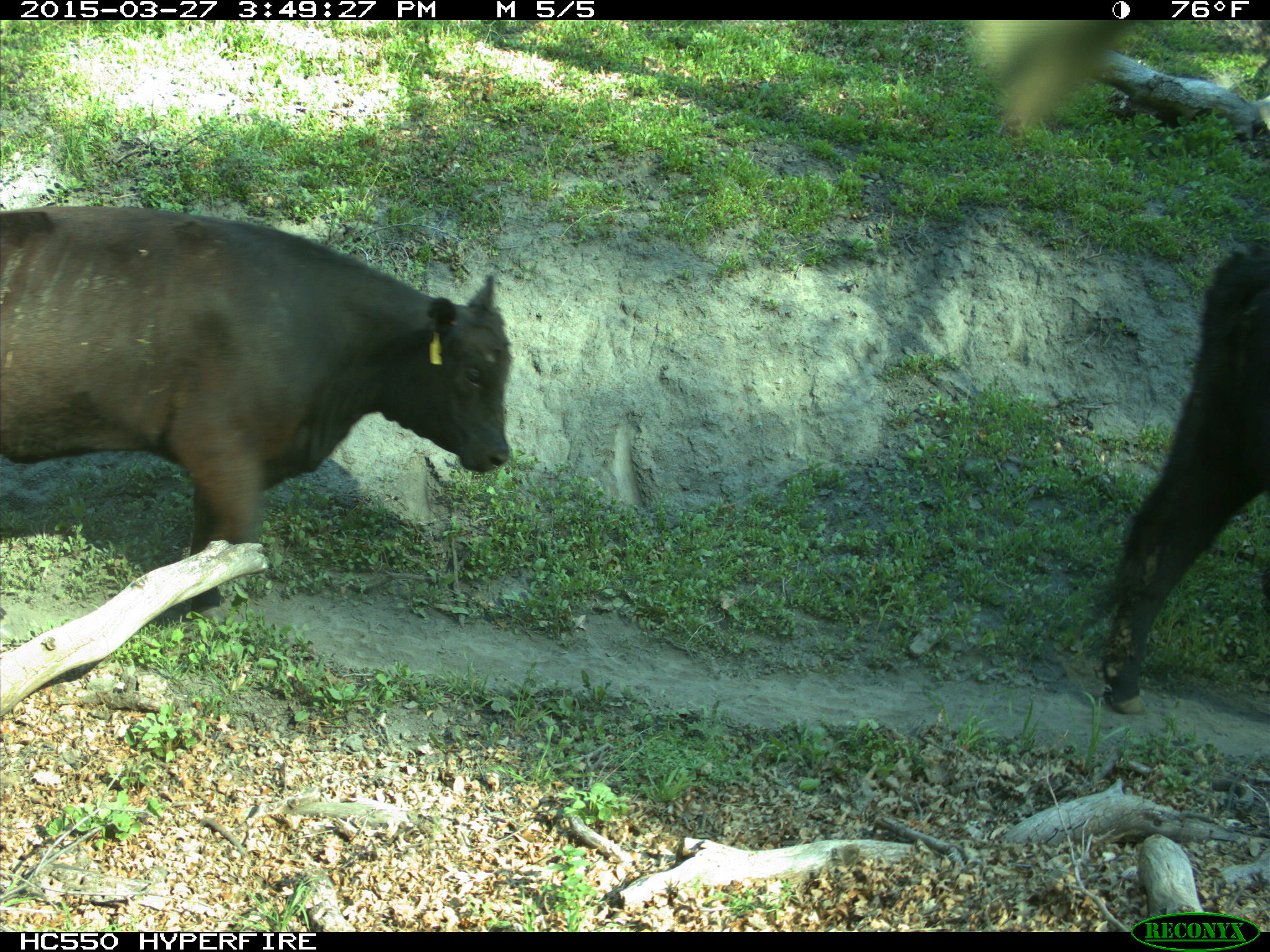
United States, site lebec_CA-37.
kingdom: Animalia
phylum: Chordata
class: Mammalia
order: Artiodactyla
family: Bovidae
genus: Bos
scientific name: Bos taurus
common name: domestic cow